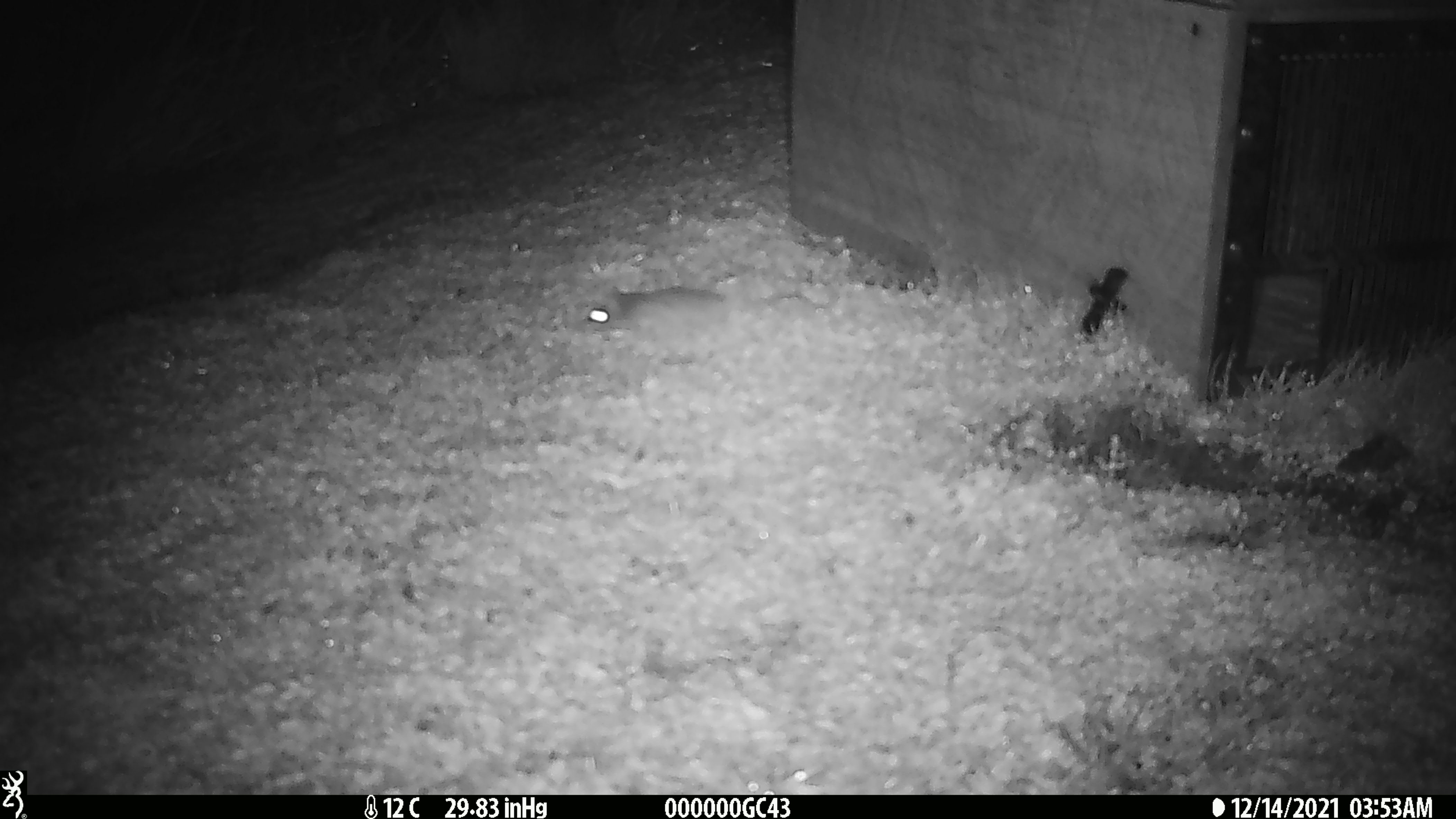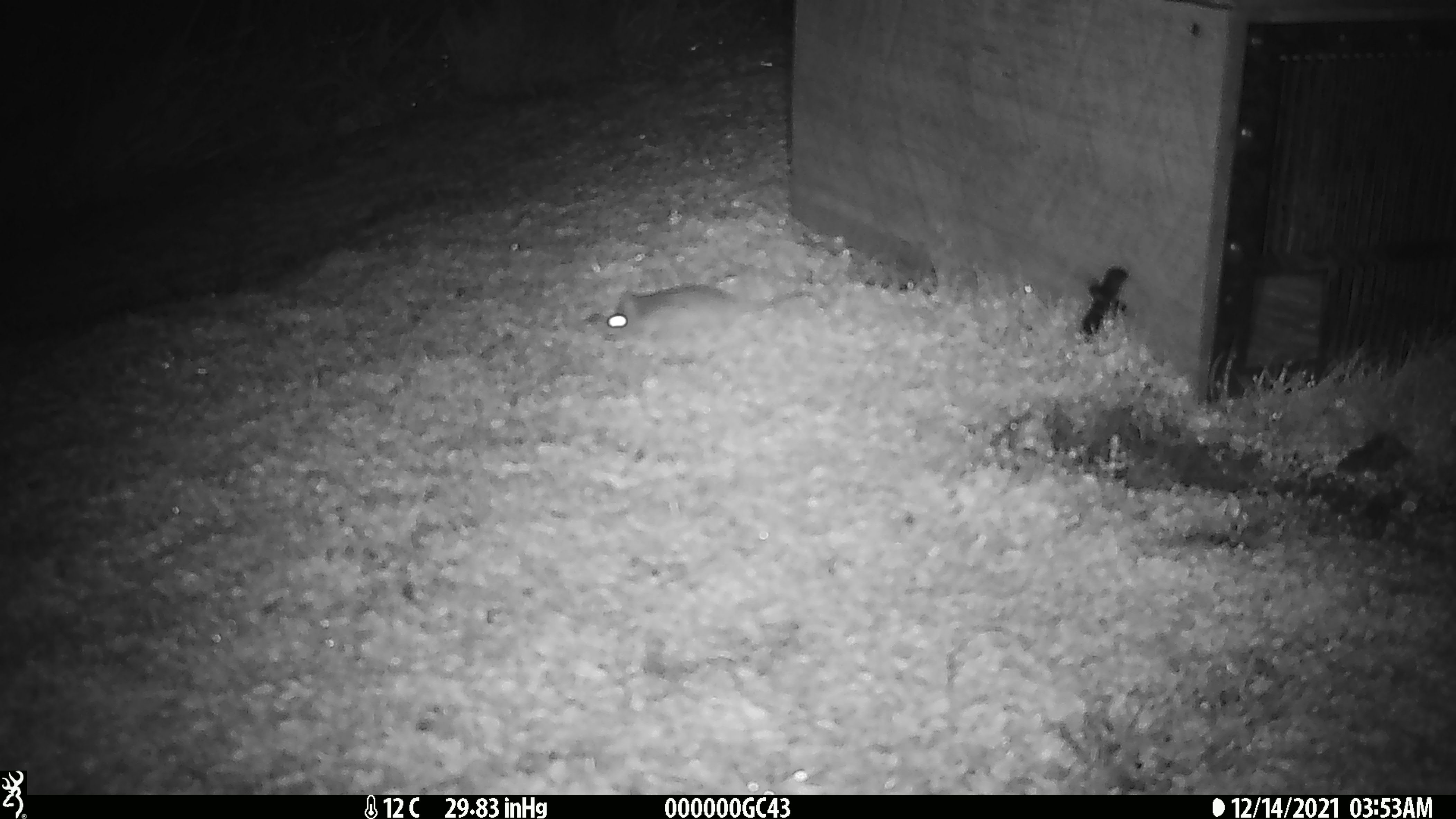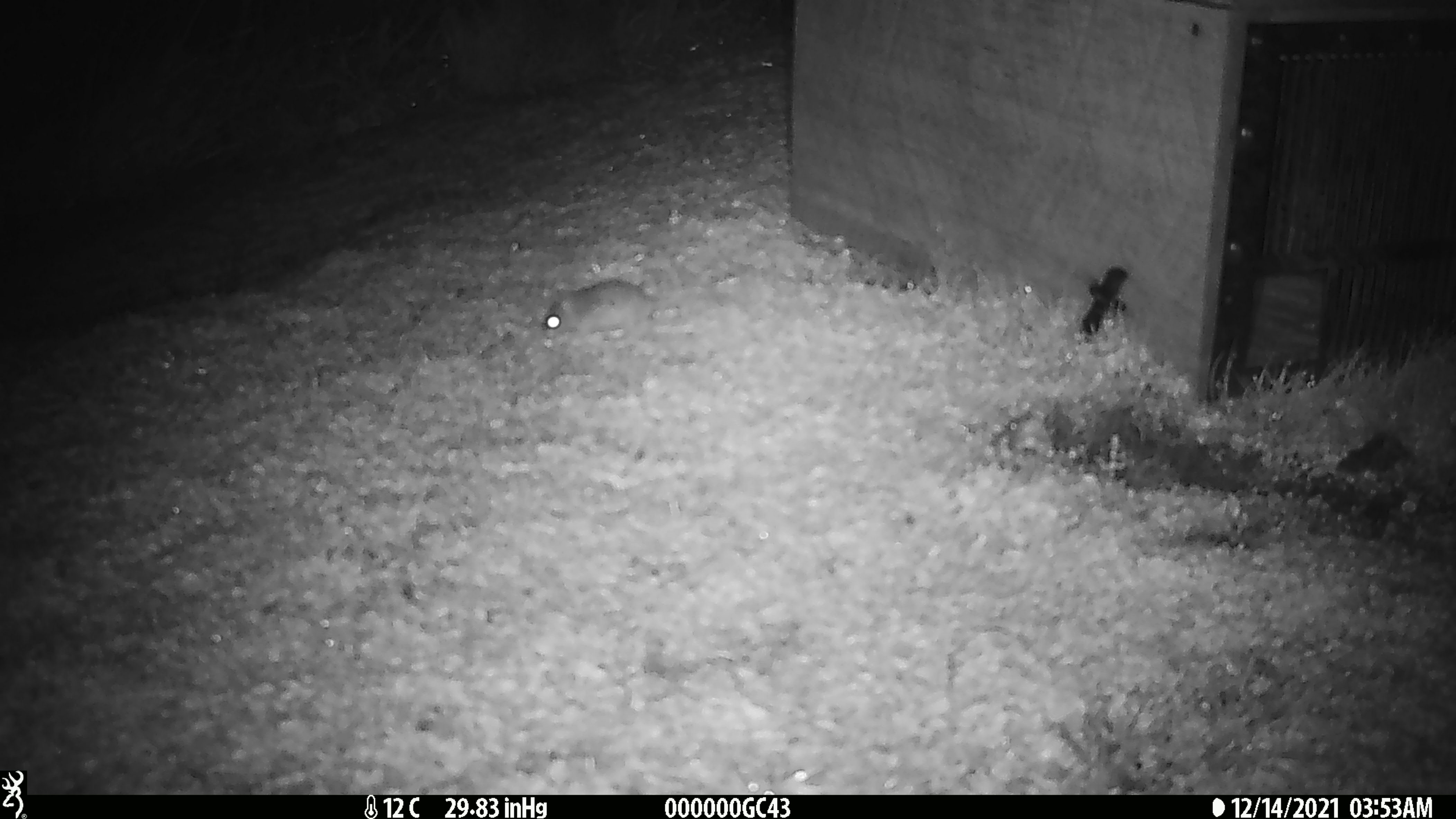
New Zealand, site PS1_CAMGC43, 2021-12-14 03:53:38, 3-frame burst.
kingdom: Animalia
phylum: Chordata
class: Mammalia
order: Rodentia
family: Muridae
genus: Mus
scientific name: Mus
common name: mouse